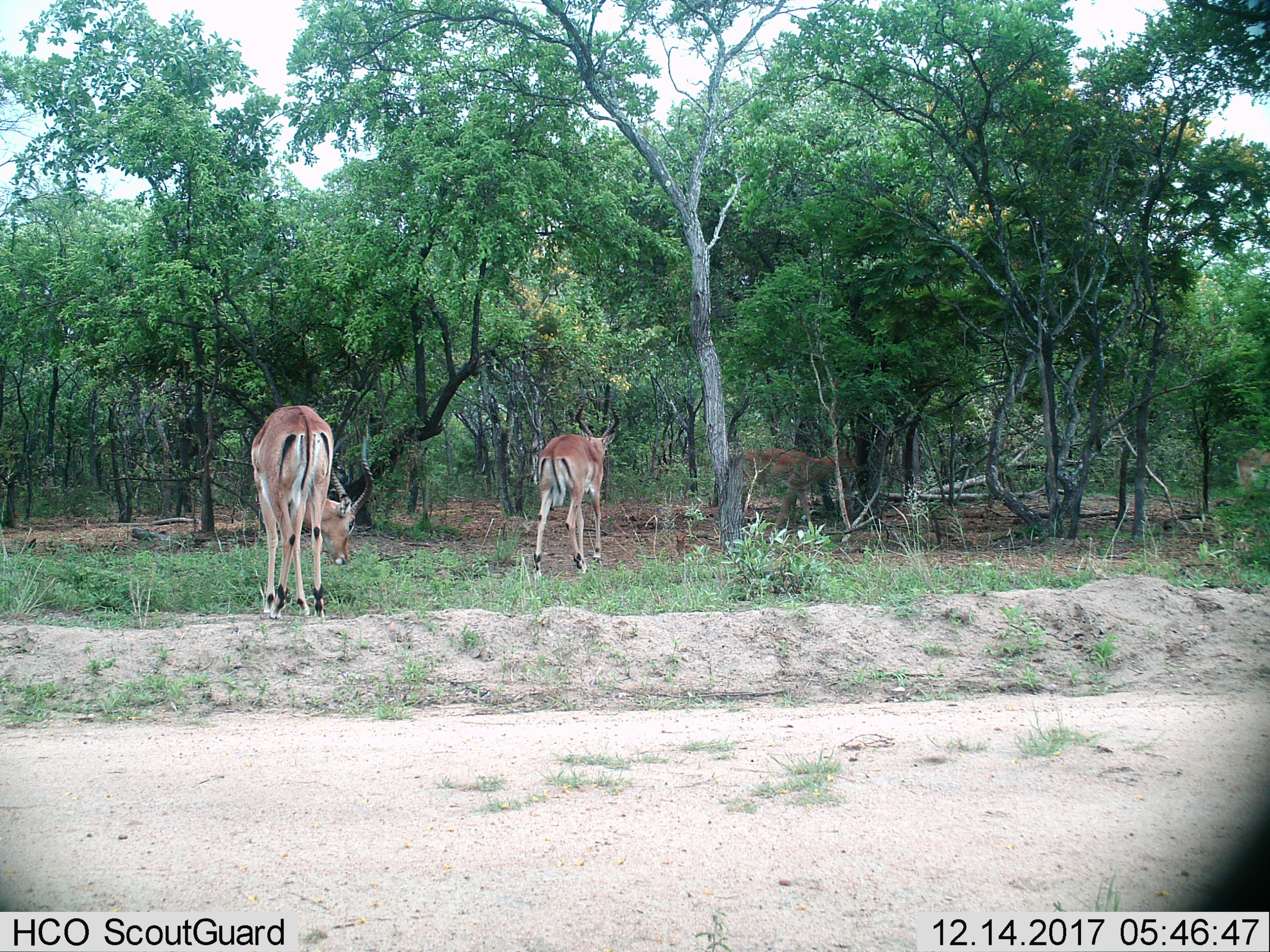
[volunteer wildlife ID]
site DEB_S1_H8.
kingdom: Animalia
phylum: Chordata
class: Mammalia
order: Artiodactyla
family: Bovidae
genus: Aepyceros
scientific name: Aepyceros melampus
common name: impala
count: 3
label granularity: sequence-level